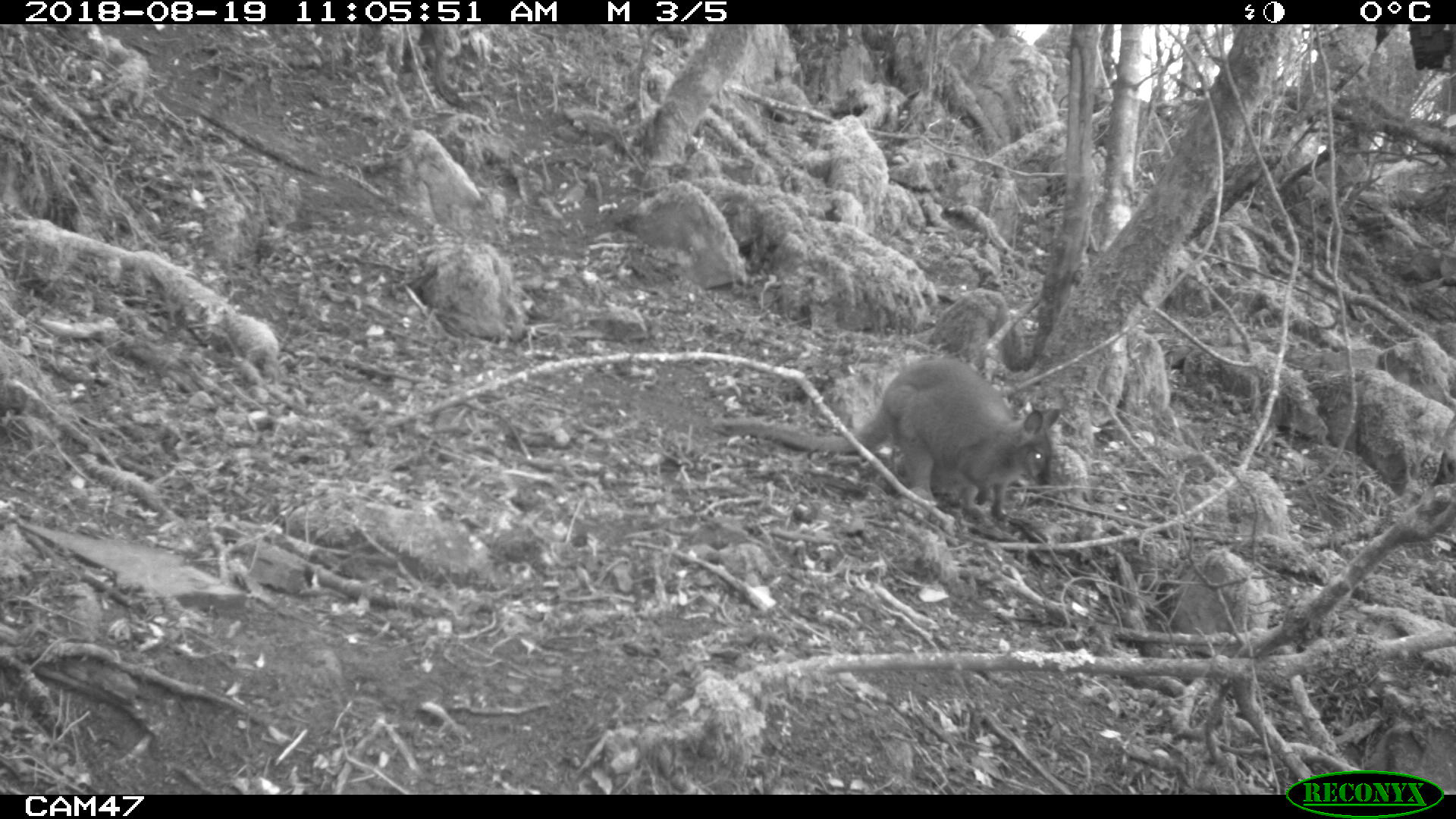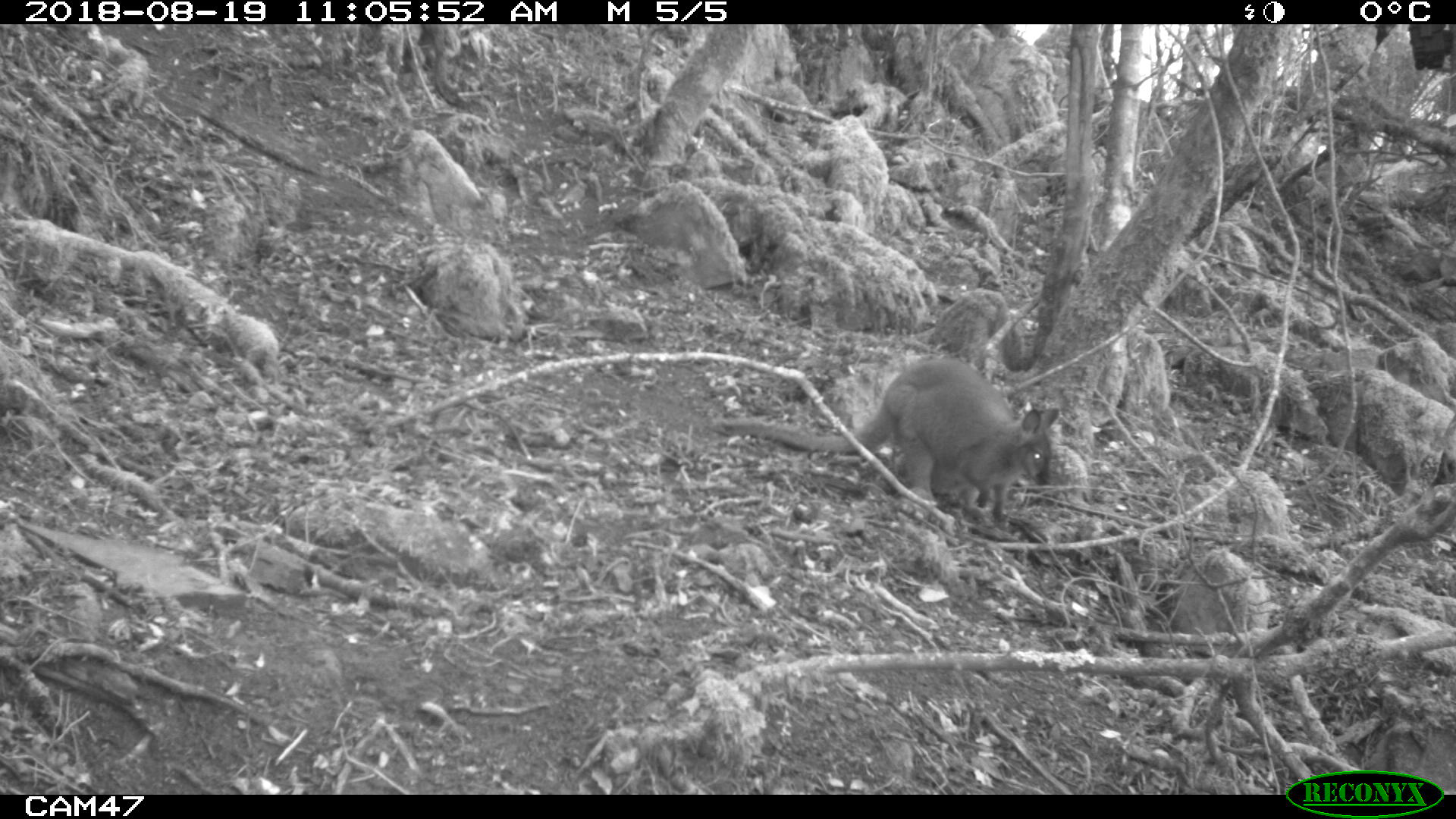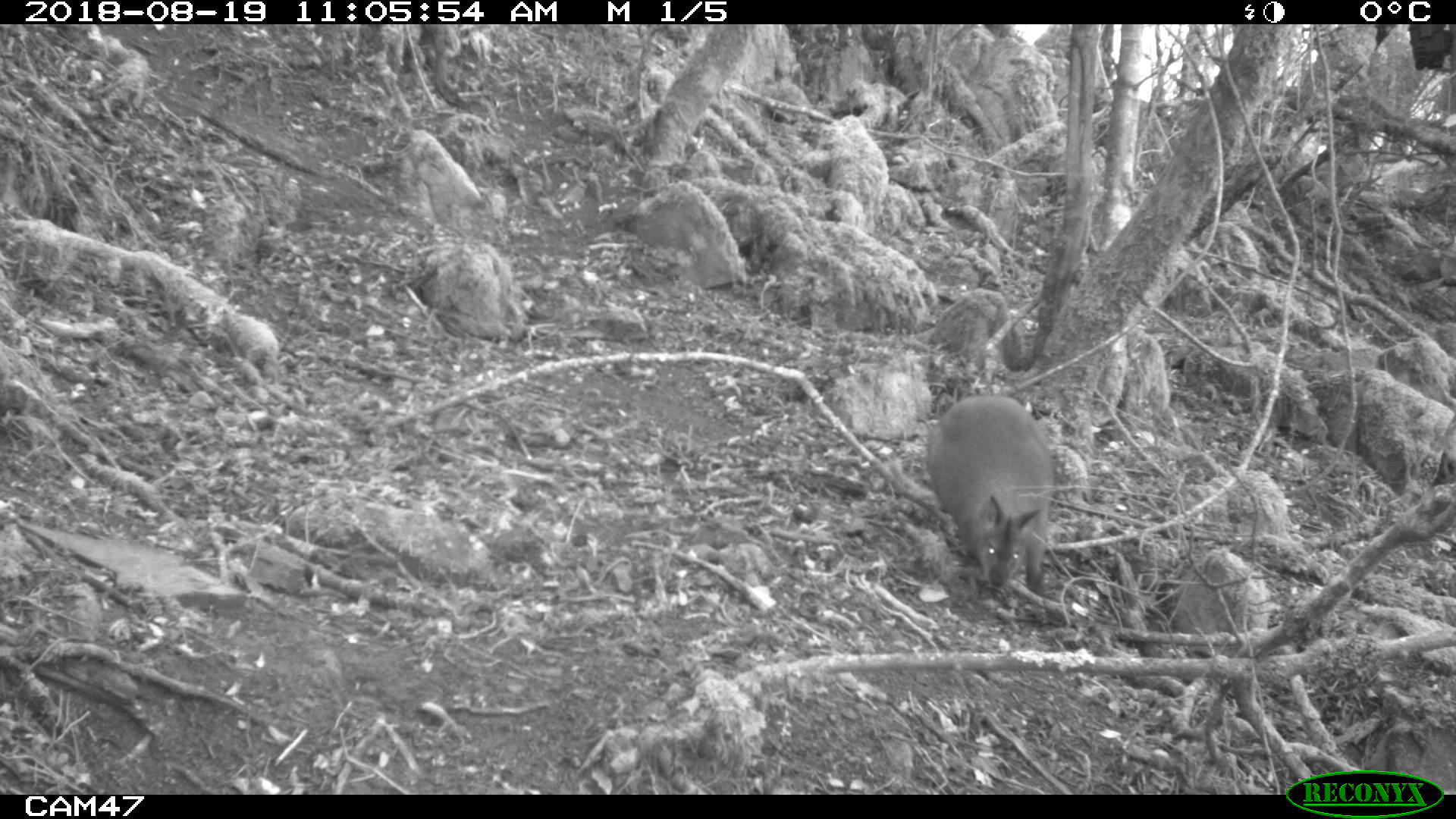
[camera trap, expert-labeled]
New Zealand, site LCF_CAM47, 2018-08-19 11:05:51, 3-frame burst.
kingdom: Animalia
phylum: Chordata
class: Mammalia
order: Diprotodontia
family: Macropodidae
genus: Notamacropus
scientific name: Notamacropus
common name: wallaby